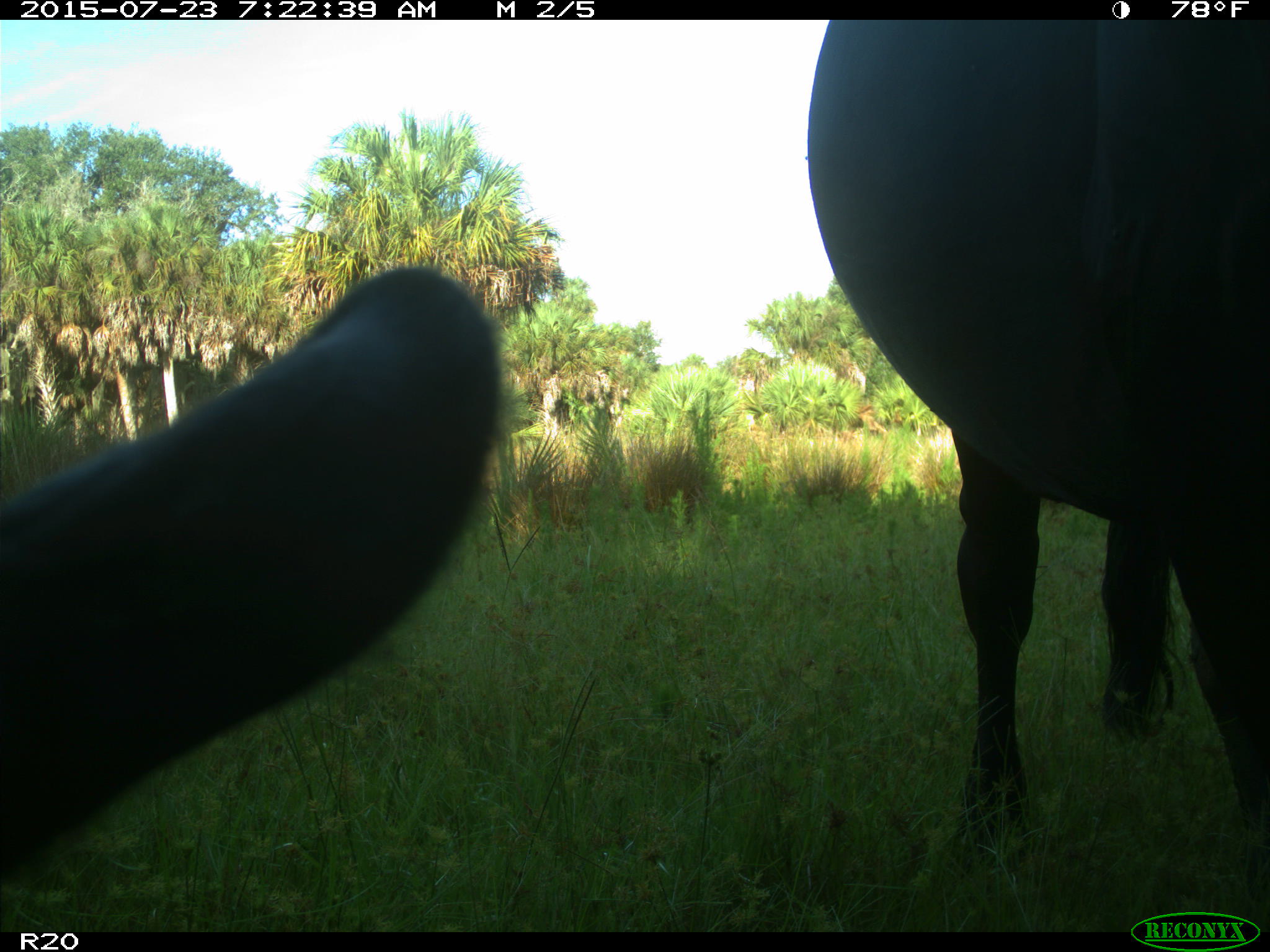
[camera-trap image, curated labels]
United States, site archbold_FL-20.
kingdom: Animalia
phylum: Chordata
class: Mammalia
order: Artiodactyla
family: Bovidae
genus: Bos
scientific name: Bos taurus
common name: domestic cow